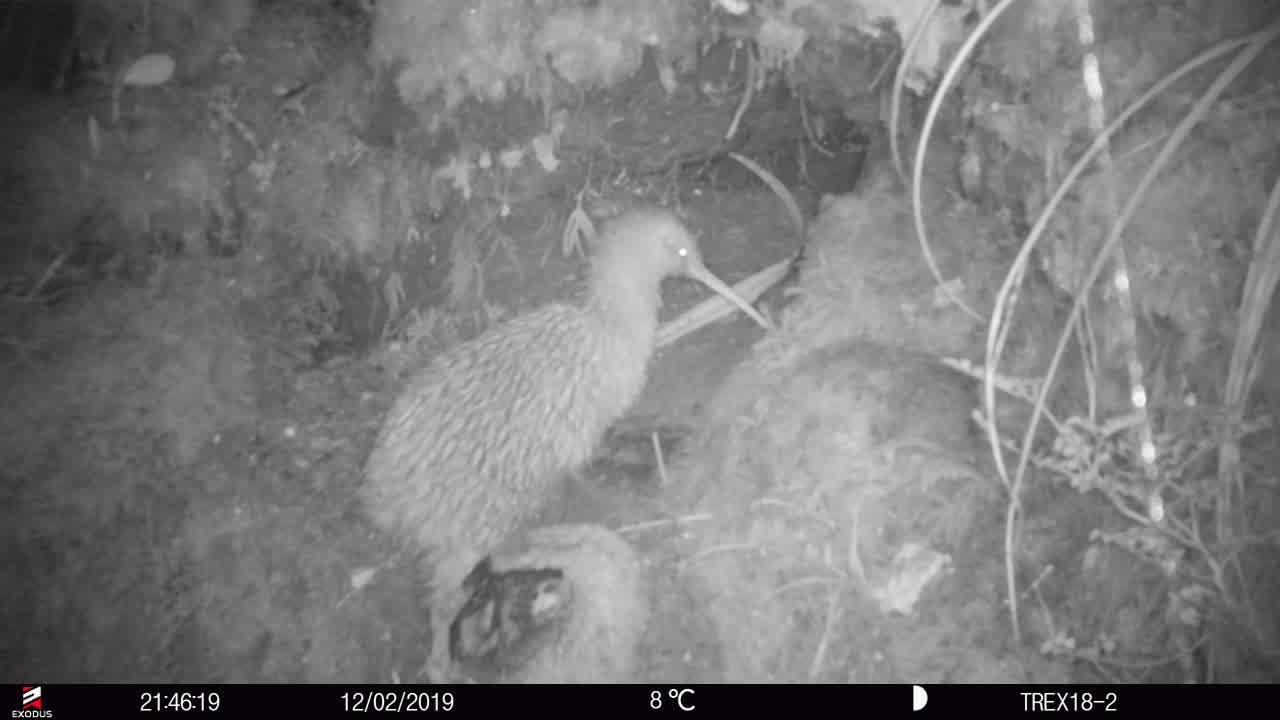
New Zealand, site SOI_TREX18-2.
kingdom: Animalia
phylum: Chordata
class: Aves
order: Apterygiformes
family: Apterygidae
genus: Apteryx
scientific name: Apteryx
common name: kiwi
Kiwi (Apteryx).